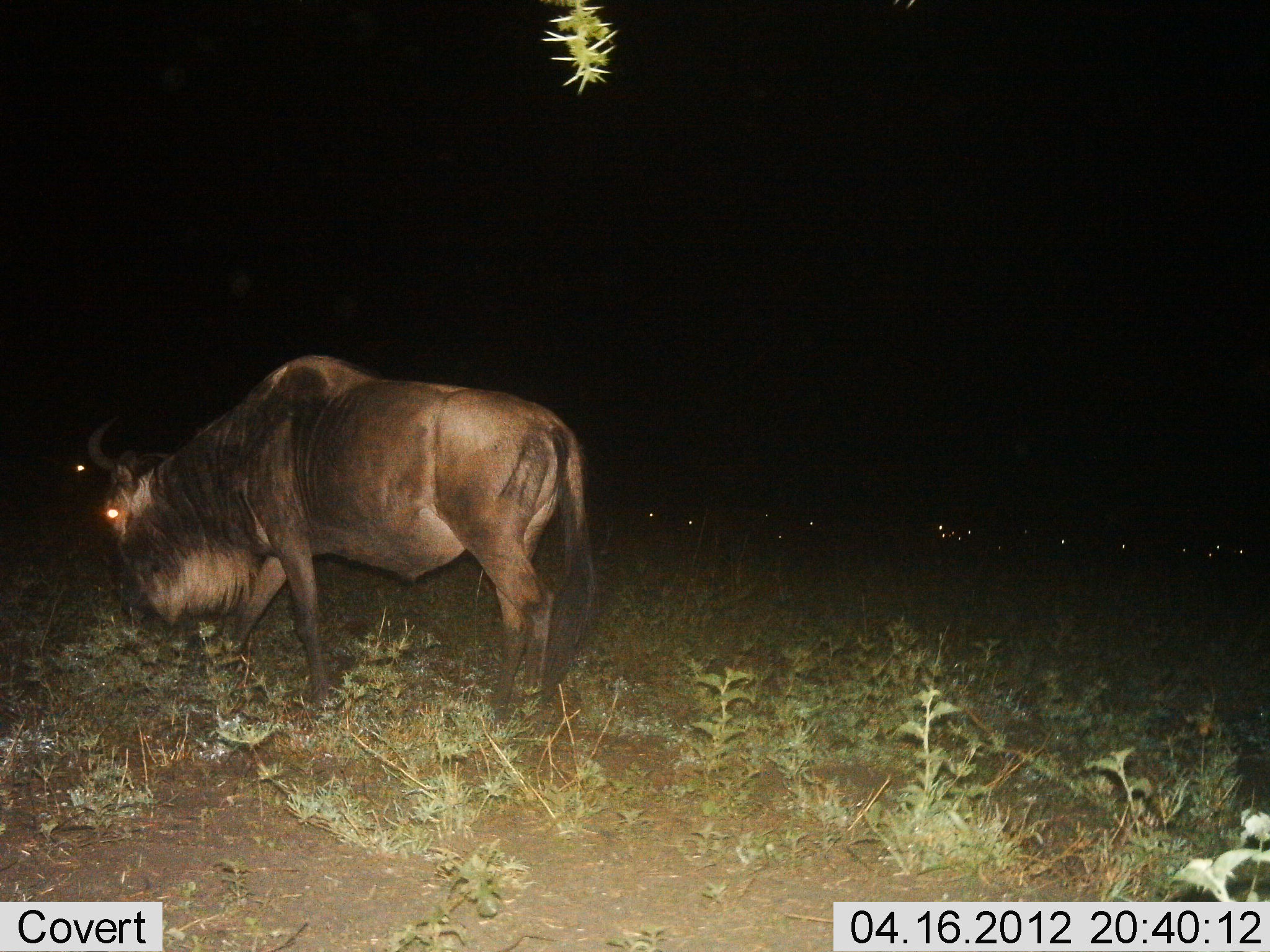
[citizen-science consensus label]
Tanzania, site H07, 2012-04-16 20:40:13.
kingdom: Animalia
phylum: Chordata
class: Mammalia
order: Artiodactyla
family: Bovidae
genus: Connochaetes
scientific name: Connochaetes taurinus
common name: blue wildebeest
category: wildebeest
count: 1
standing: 38%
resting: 19%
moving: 38%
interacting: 0%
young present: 0%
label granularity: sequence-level